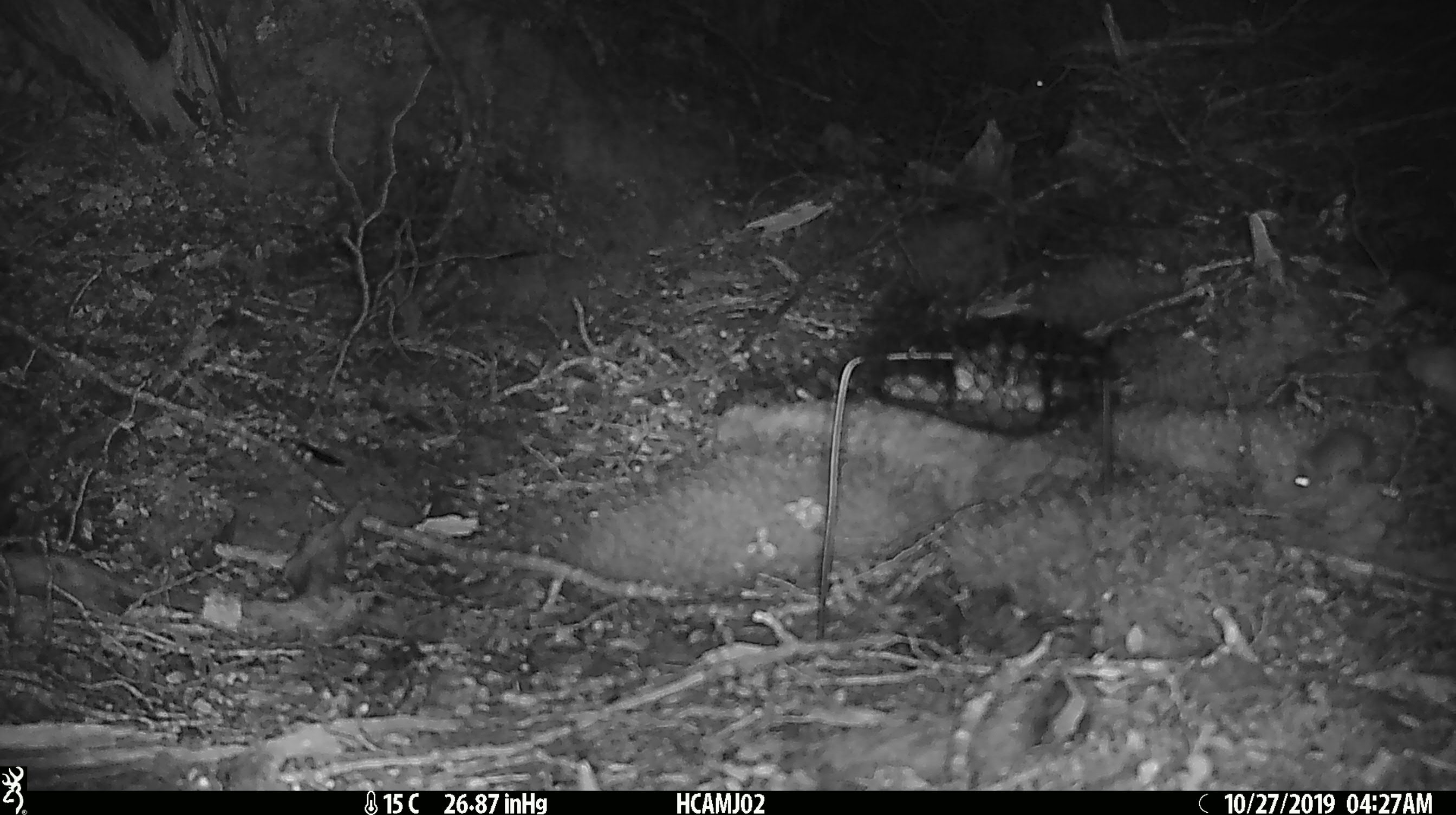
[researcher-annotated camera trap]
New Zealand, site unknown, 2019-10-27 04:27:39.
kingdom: Animalia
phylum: Chordata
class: Mammalia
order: Rodentia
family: Muridae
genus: Mus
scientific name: Mus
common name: mouse